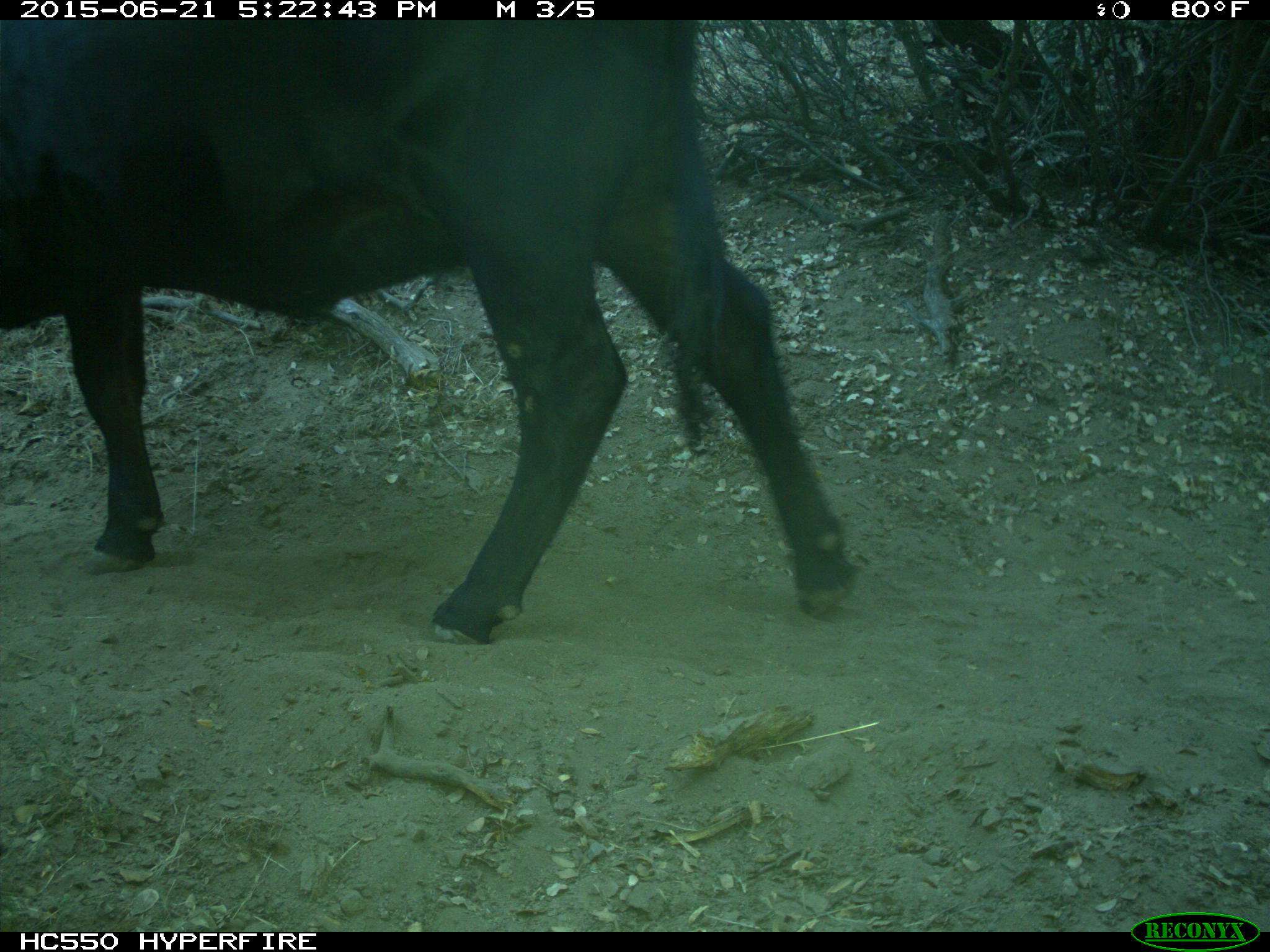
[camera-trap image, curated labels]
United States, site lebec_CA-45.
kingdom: Animalia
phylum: Chordata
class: Mammalia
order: Artiodactyla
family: Bovidae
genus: Bos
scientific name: Bos taurus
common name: domestic cow